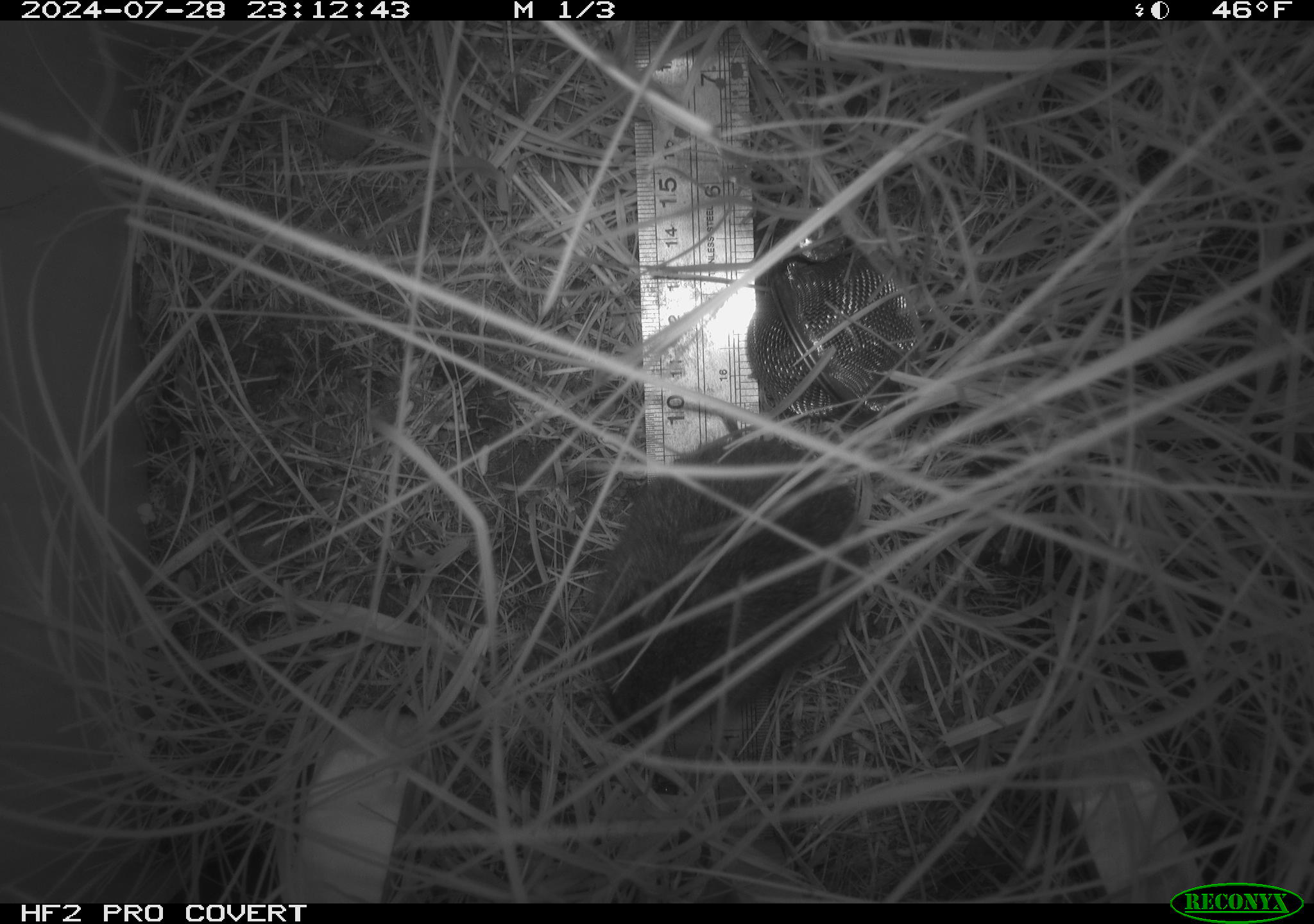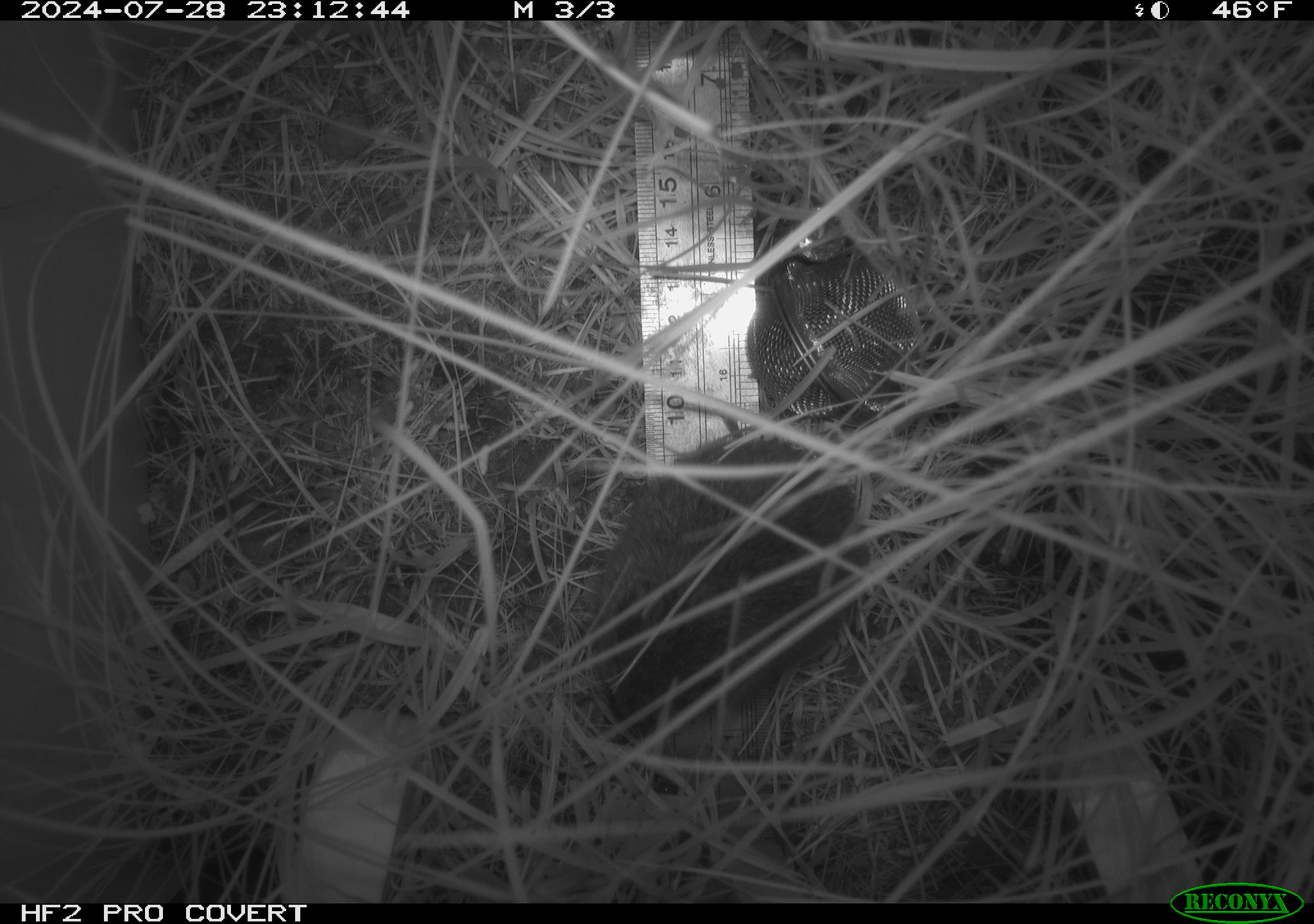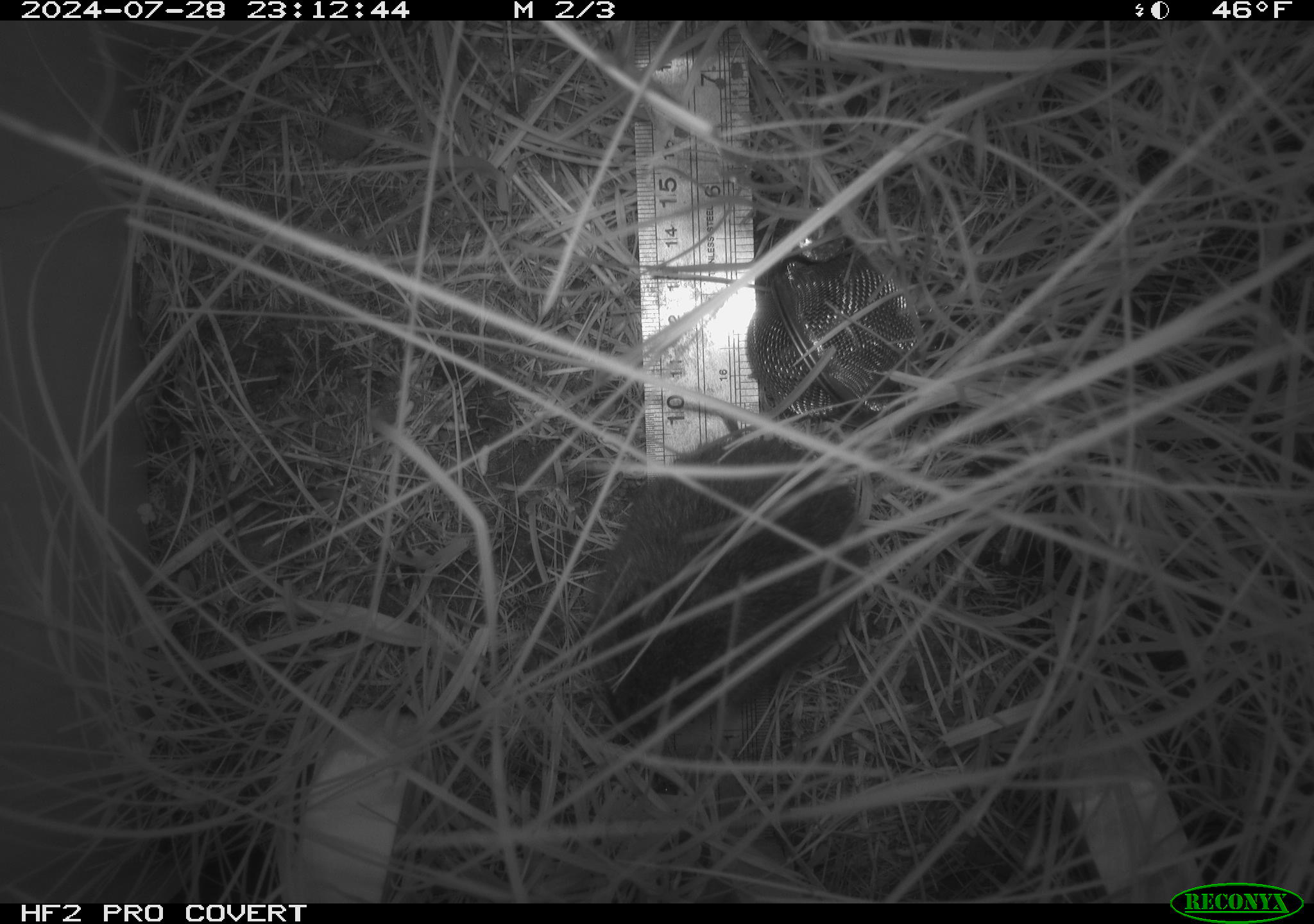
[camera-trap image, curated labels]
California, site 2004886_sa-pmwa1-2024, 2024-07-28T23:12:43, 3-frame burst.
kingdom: Animalia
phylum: Chordata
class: Mammalia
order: Rodentia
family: Cricetidae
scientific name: Arvicolinae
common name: voles, lemmings, and muskrats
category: arvicolinae subfamily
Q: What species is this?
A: Arvicolinae subfamily (voles, lemmings, and muskrats) (Arvicolinae).